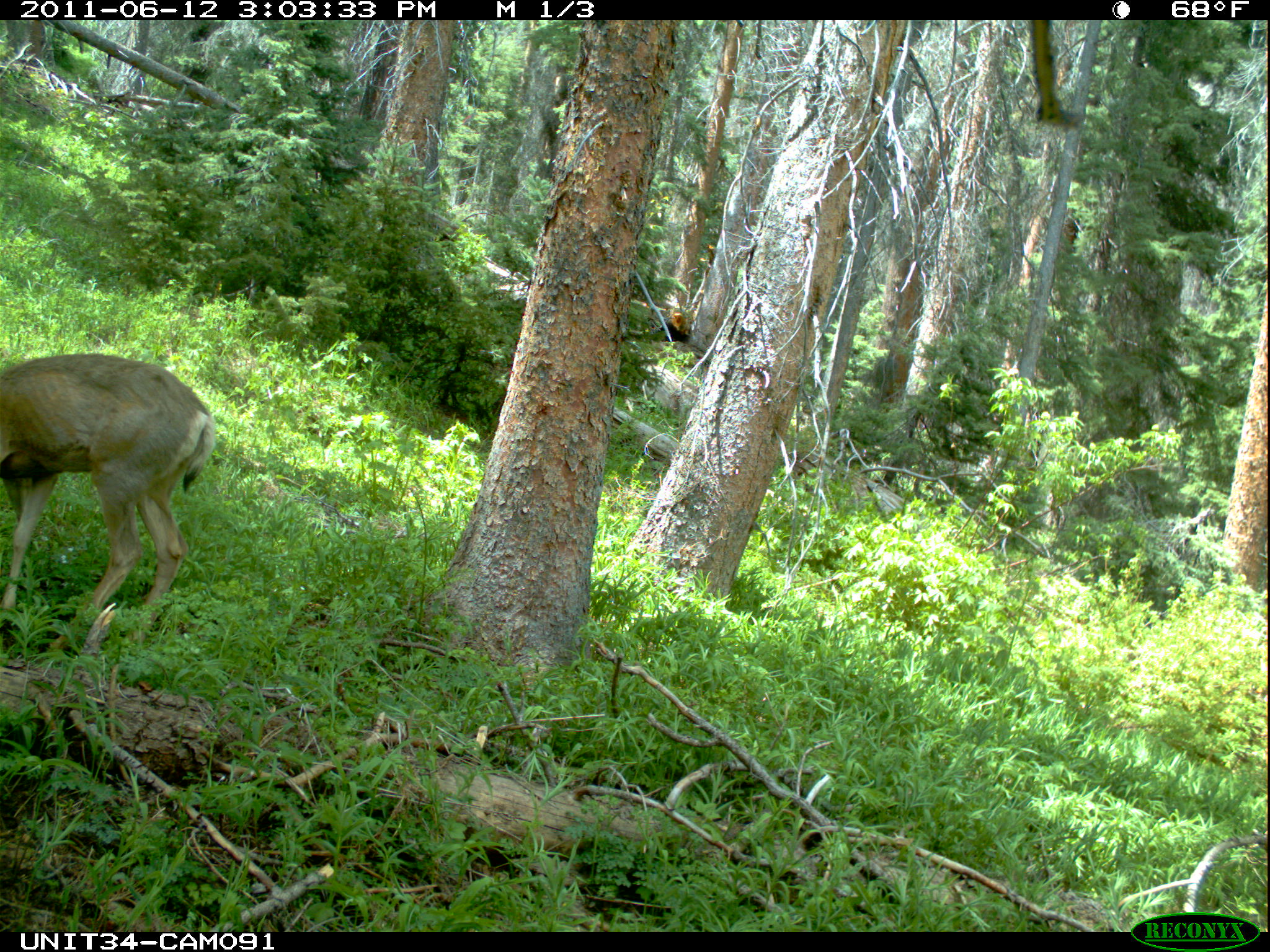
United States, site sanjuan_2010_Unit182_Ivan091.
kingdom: Animalia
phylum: Chordata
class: Mammalia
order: Artiodactyla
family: Cervidae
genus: Odocoileus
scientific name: Odocoileus hemionus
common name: mule deer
Odocoileus hemionus (mule deer).